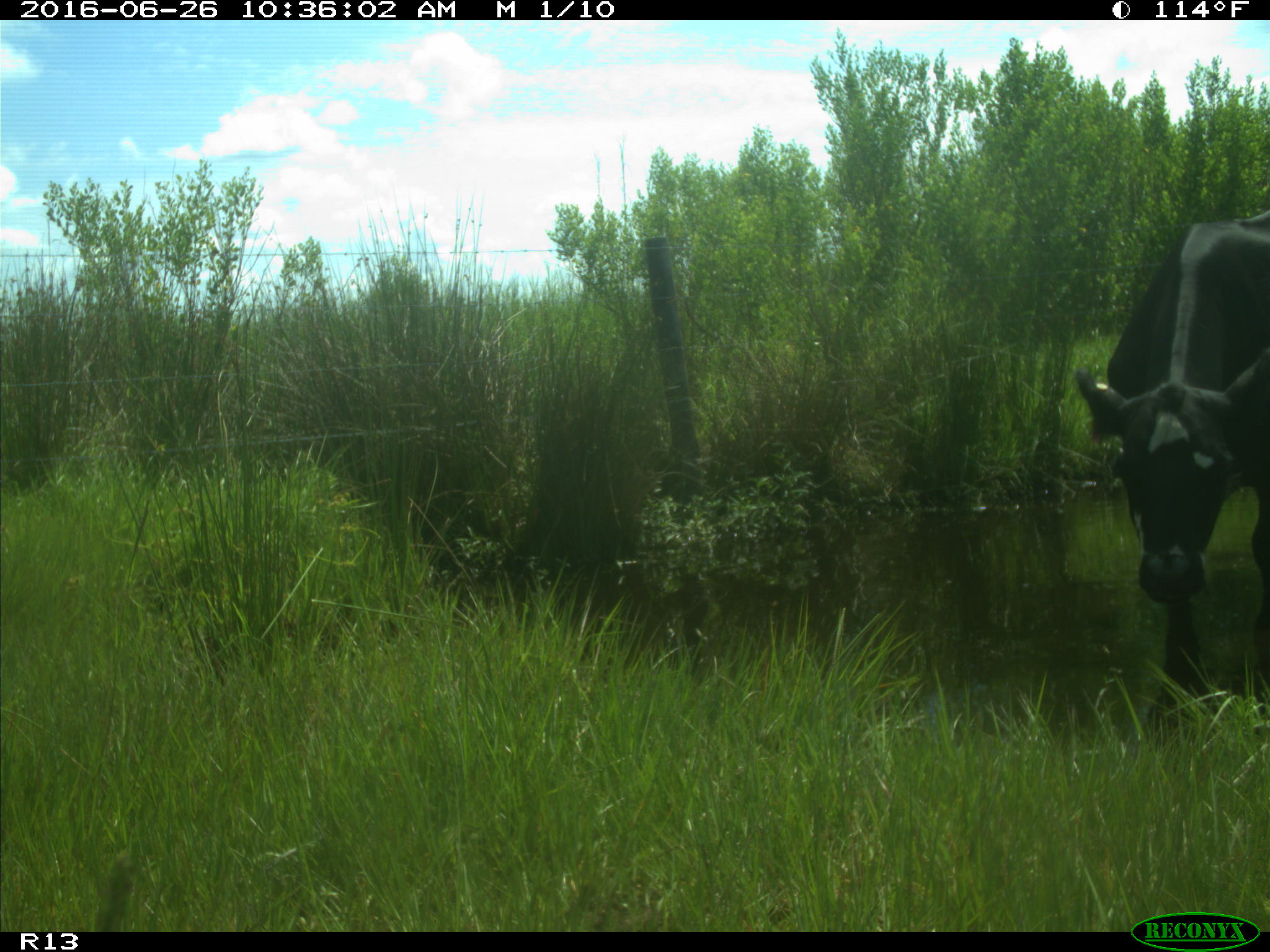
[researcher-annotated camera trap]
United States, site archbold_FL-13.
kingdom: Animalia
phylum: Chordata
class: Mammalia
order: Artiodactyla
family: Bovidae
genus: Bos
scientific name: Bos taurus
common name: domestic cow